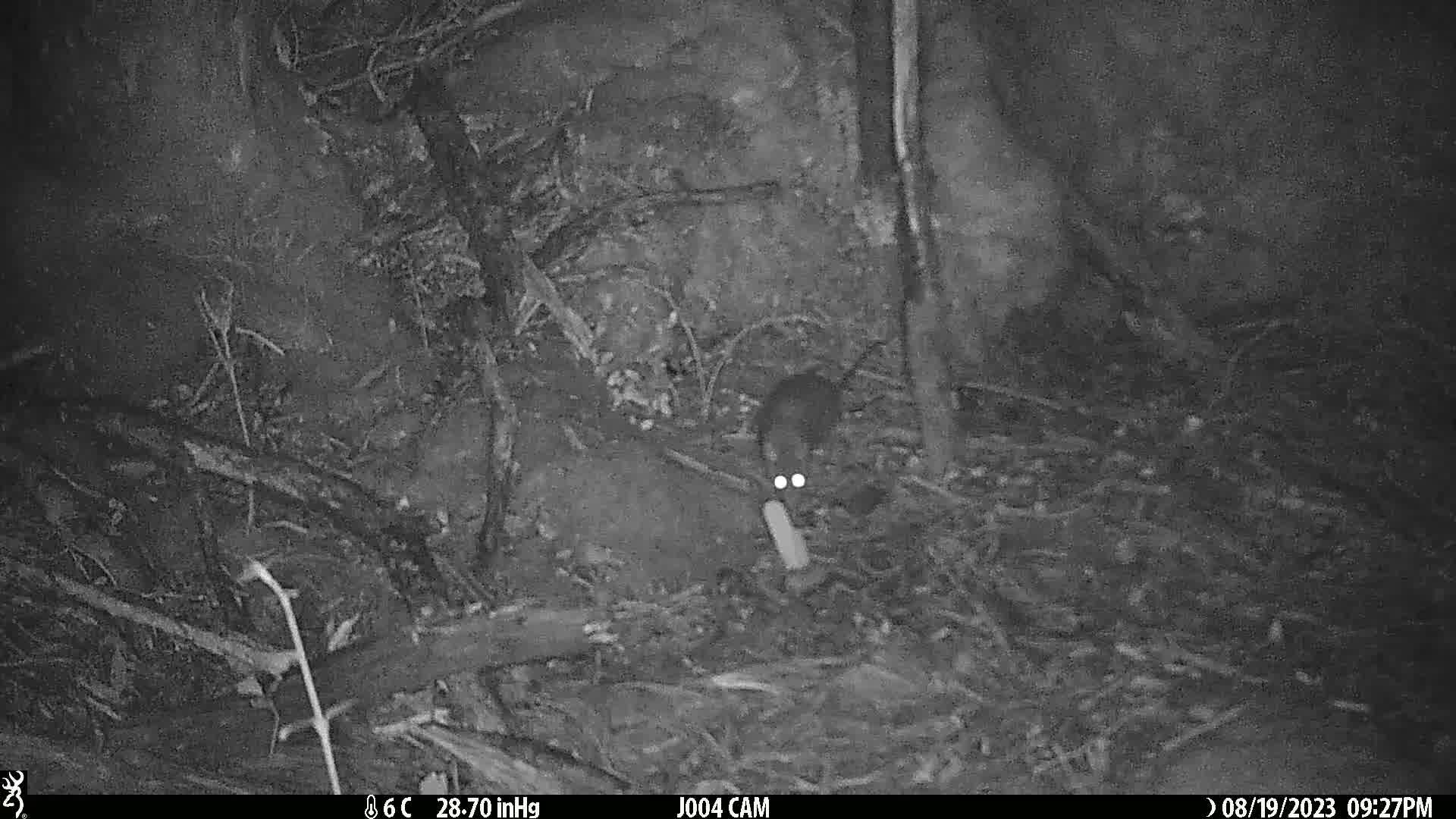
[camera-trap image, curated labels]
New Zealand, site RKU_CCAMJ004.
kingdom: Animalia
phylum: Chordata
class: Mammalia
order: Rodentia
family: Muridae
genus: Rattus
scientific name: Rattus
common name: rat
Rat (Rattus).